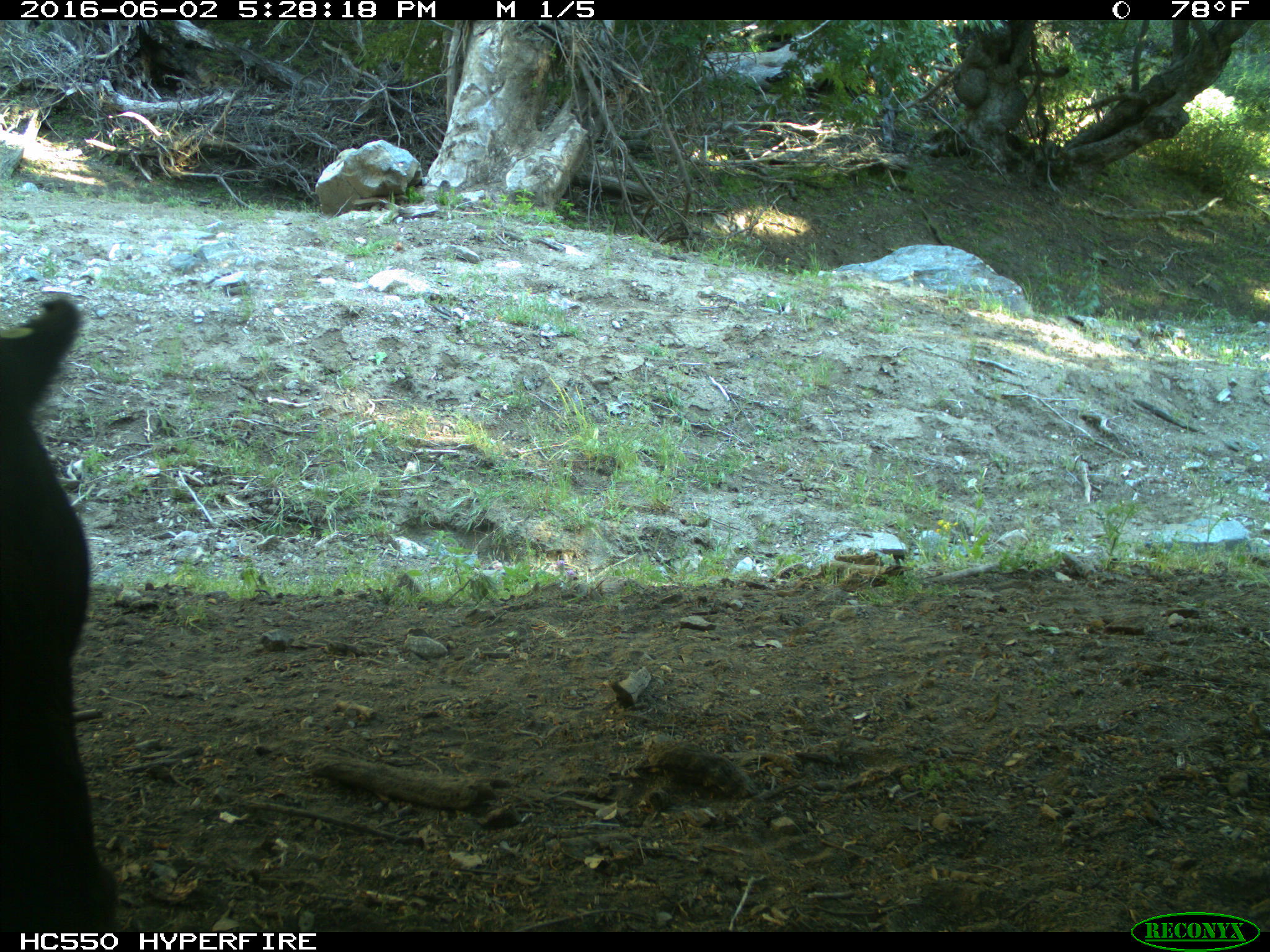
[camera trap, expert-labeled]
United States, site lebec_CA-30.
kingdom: Animalia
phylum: Chordata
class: Mammalia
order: Artiodactyla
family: Bovidae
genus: Bos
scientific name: Bos taurus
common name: domestic cow